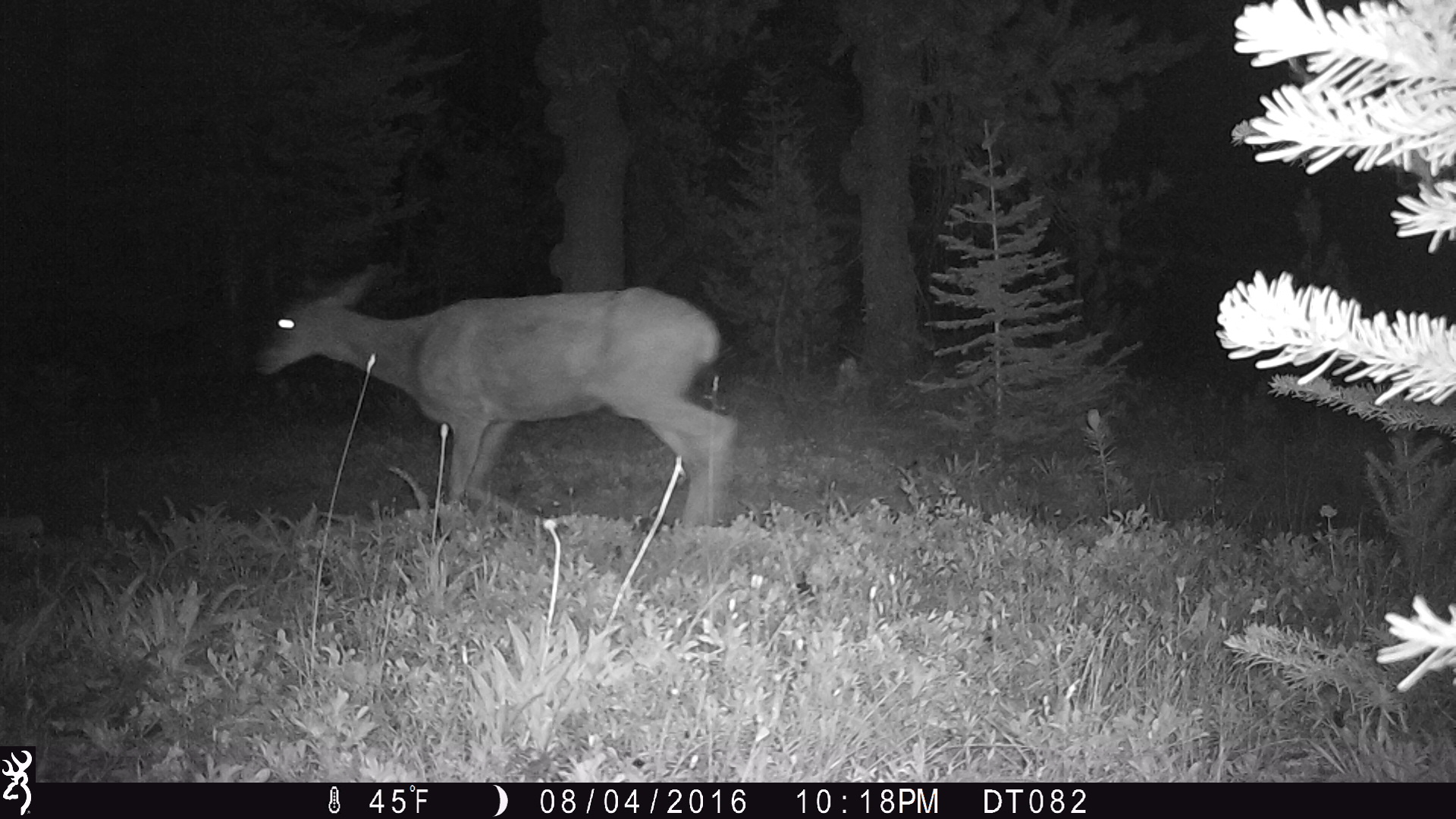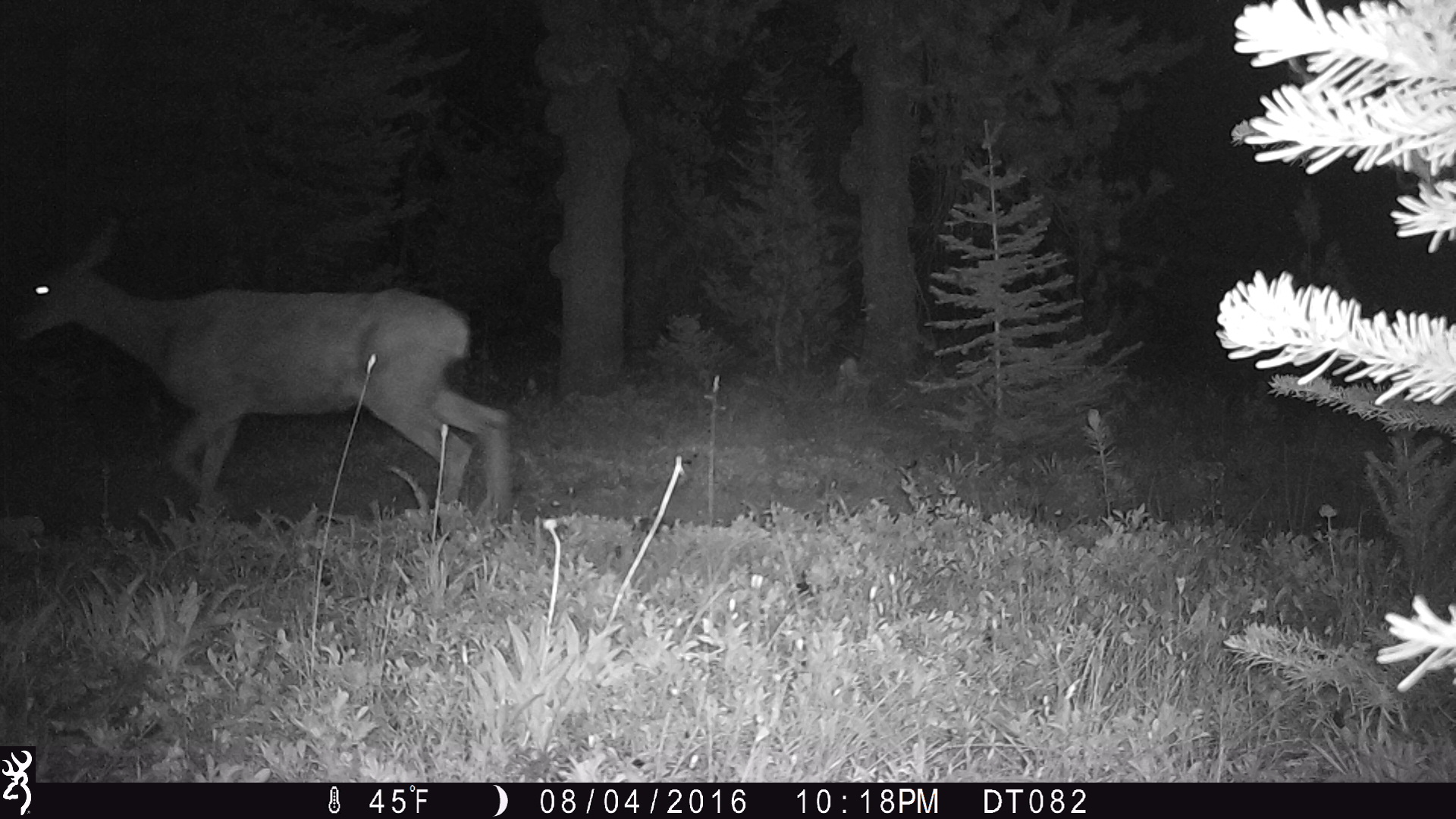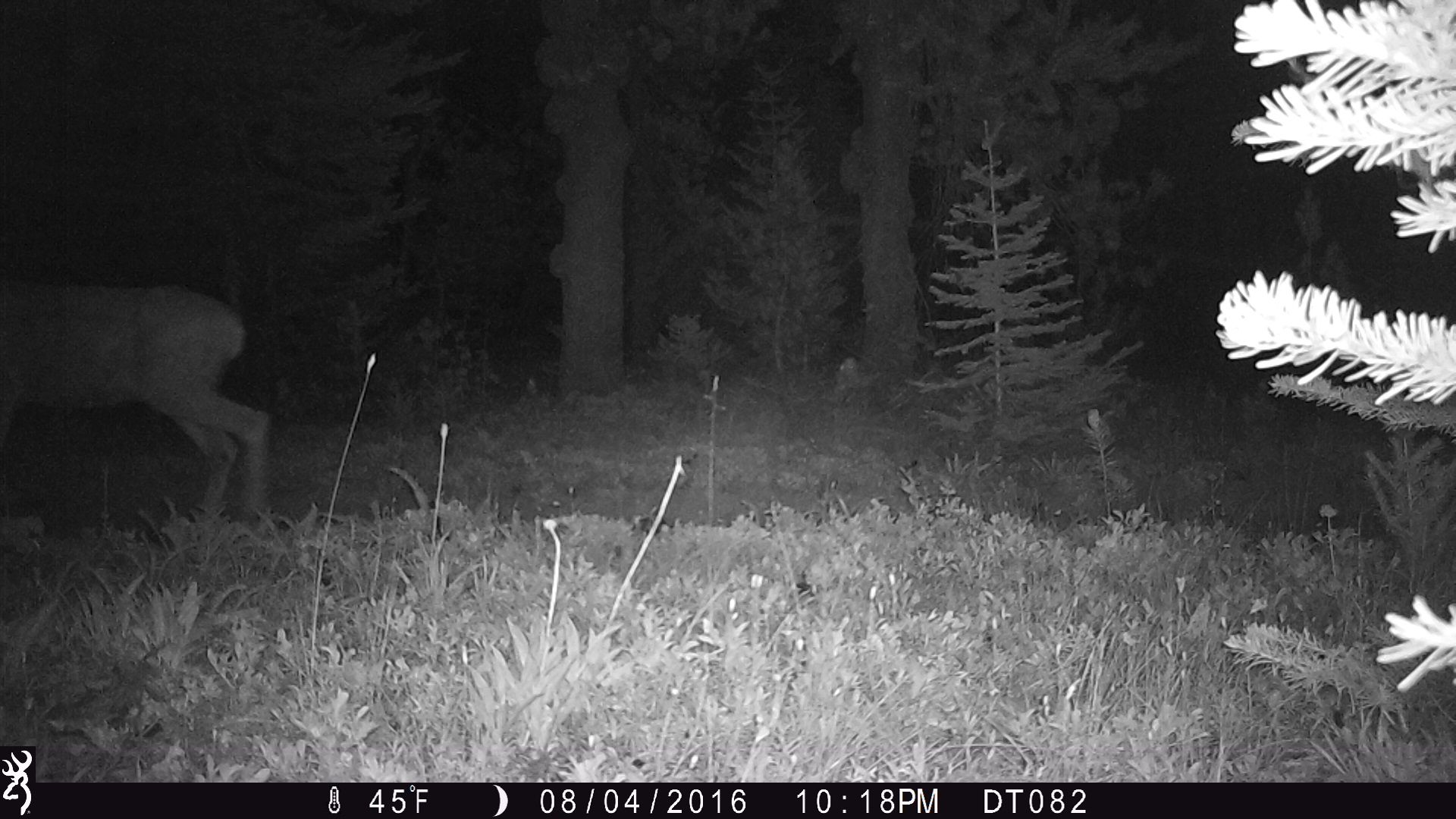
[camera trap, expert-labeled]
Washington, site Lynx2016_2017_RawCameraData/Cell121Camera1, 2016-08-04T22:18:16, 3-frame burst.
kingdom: Animalia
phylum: Chordata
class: Mammalia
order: Artiodactyla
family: Cervidae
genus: Odocoileus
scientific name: Odocoileus hemionus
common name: mule deer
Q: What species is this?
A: Odocoileus hemionus (mule deer).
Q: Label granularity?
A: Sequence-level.